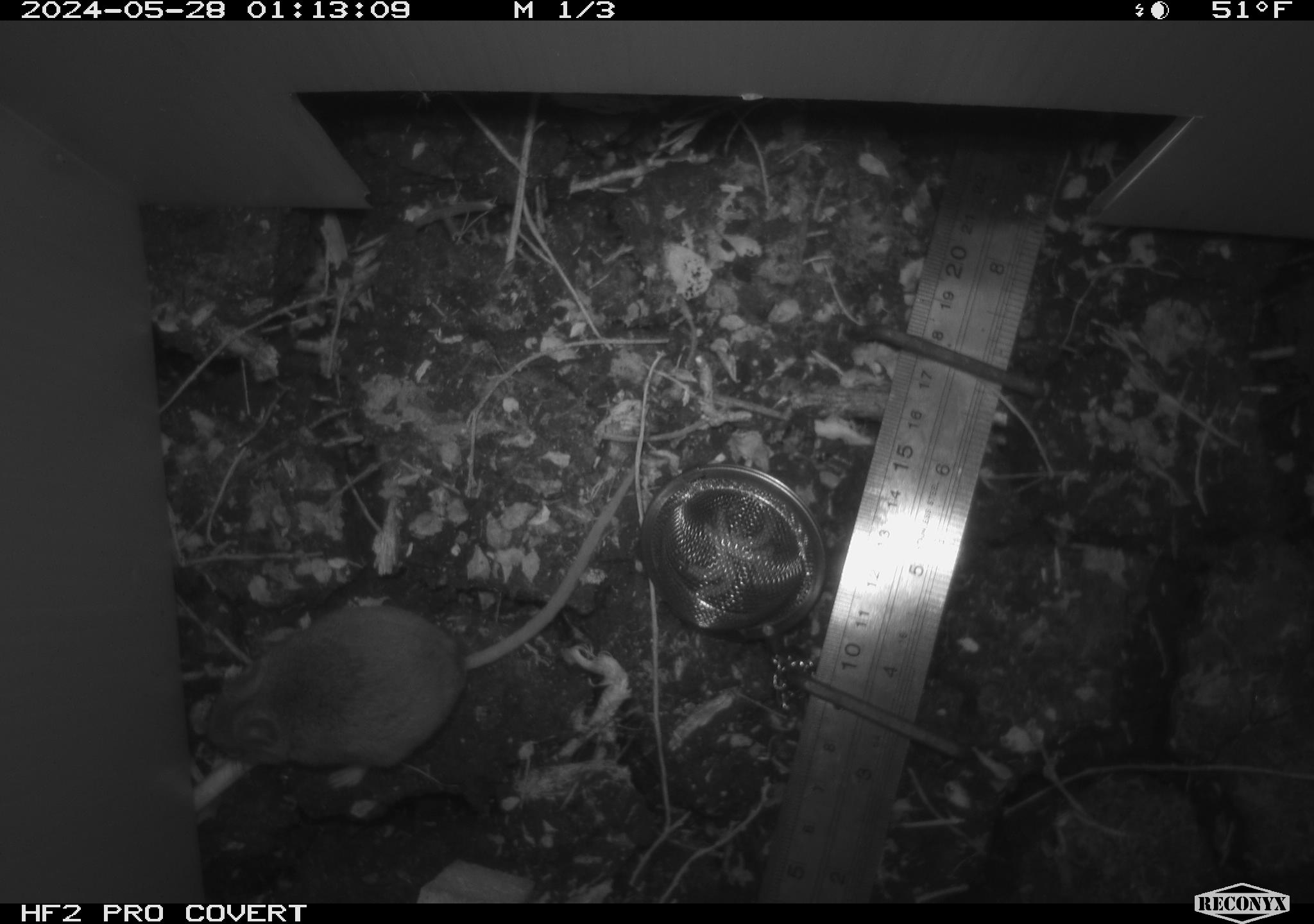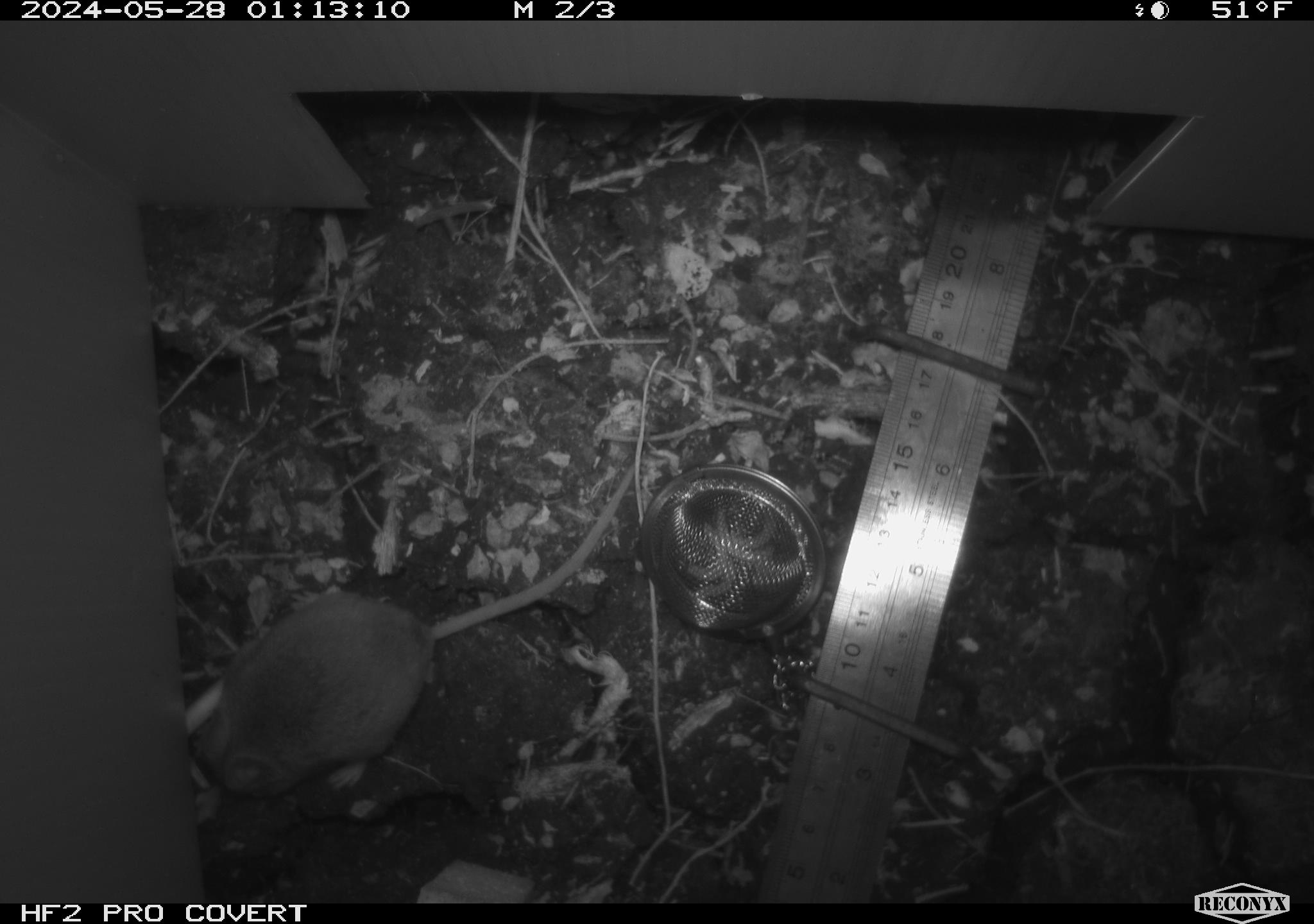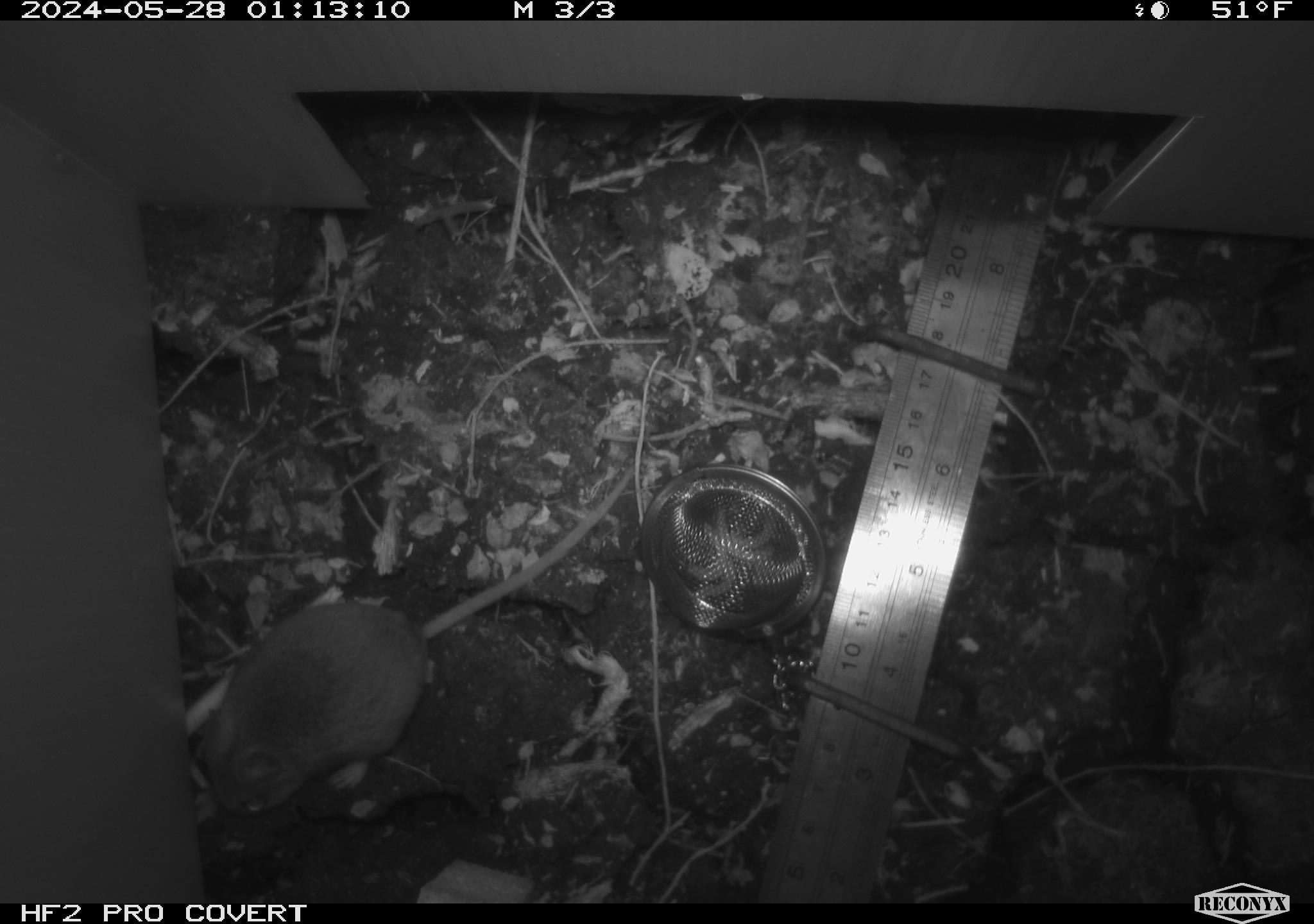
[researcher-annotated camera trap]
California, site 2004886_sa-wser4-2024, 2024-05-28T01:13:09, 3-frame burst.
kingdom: Animalia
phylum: Chordata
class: Mammalia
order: Rodentia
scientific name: Rodentia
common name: mouse species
Mouse species (Rodentia).